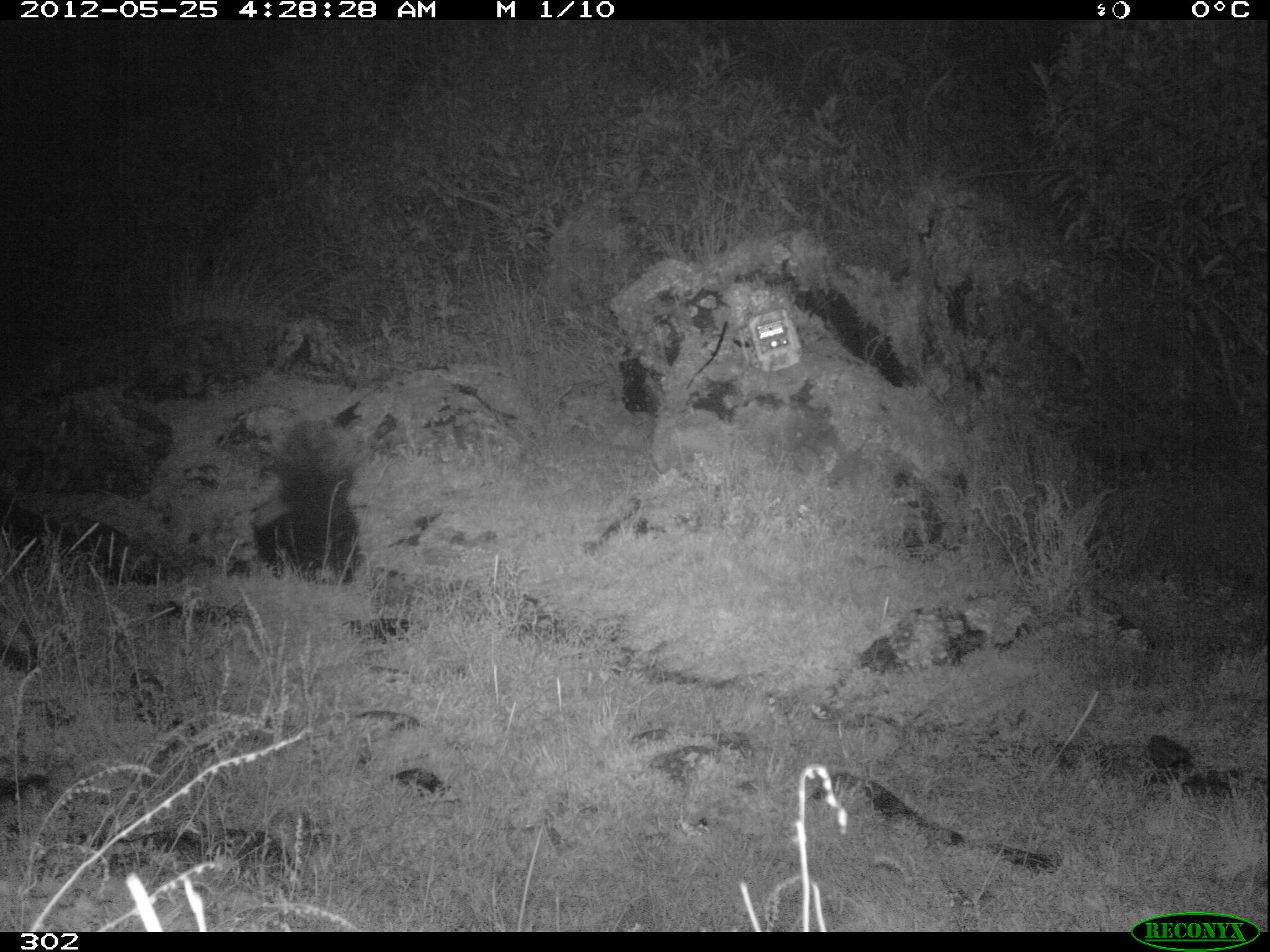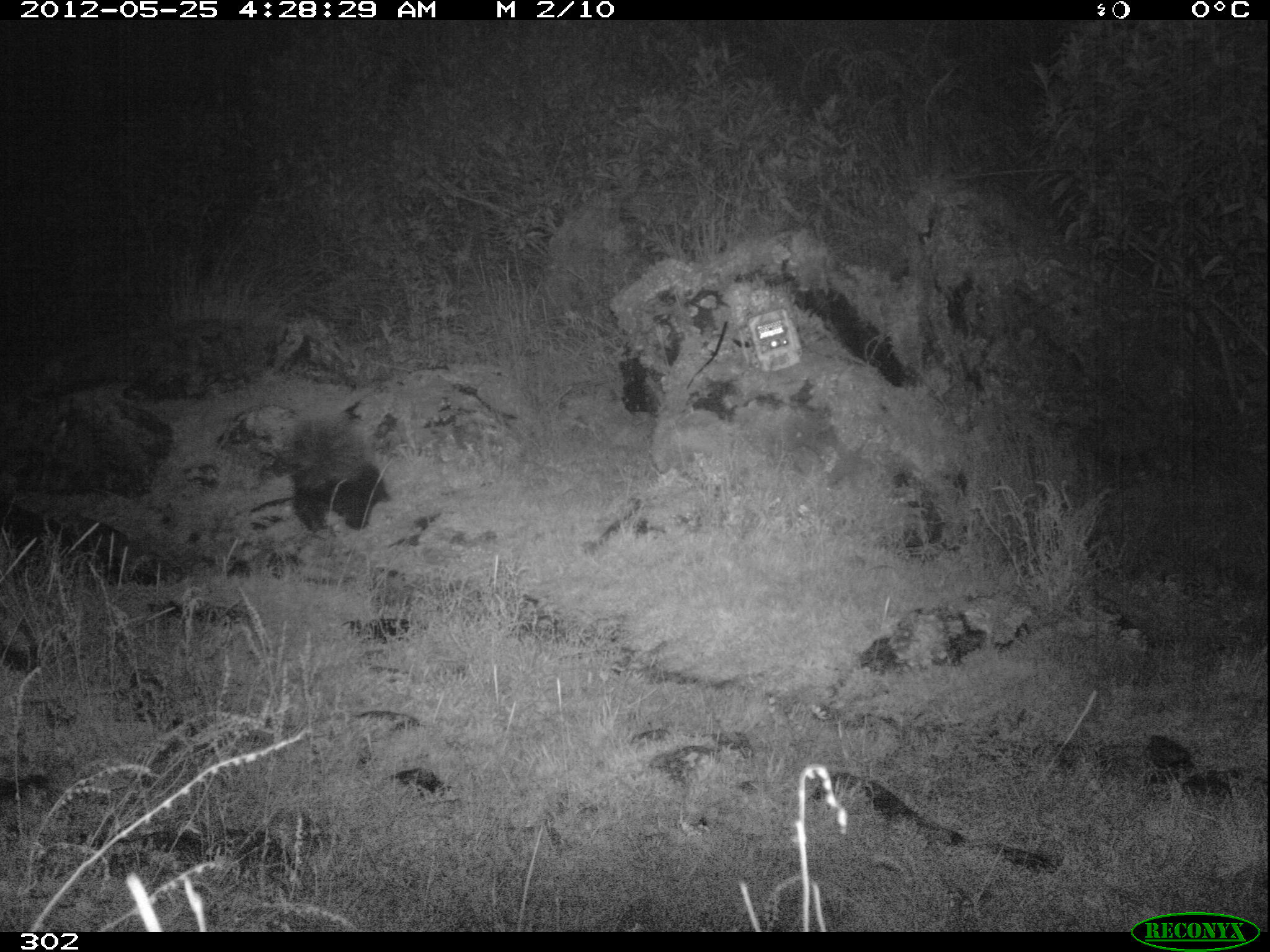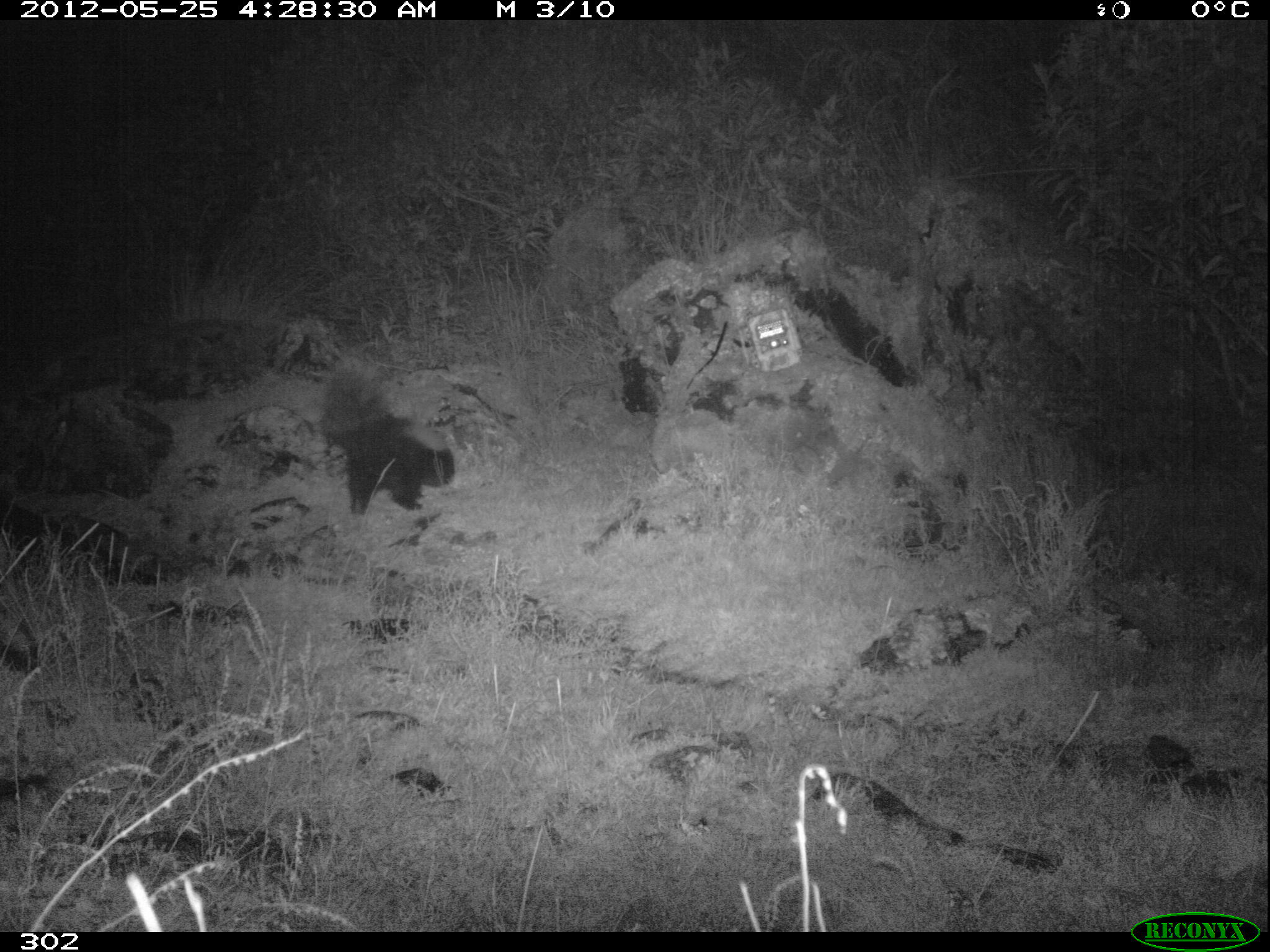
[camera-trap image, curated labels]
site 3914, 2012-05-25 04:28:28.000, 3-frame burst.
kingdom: Animalia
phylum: Chordata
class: Mammalia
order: Carnivora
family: Mephitidae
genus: Conepatus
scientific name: Conepatus chinga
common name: molina's hog-nosed skunk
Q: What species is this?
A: Conepatus chinga (molina's hog-nosed skunk).